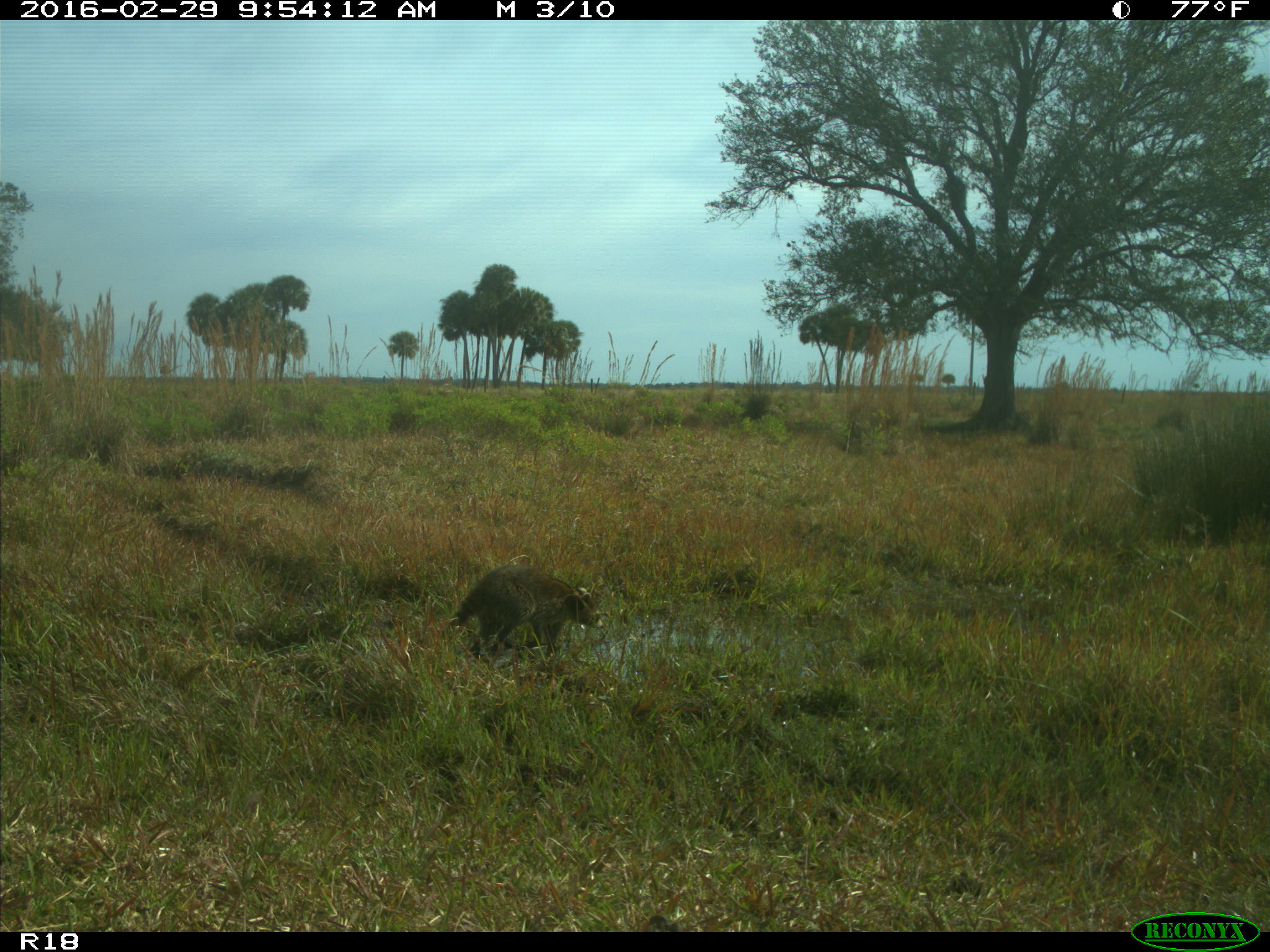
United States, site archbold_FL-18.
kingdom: Animalia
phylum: Chordata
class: Mammalia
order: Carnivora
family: Procyonidae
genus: Procyon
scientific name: Procyon lotor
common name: common raccoon